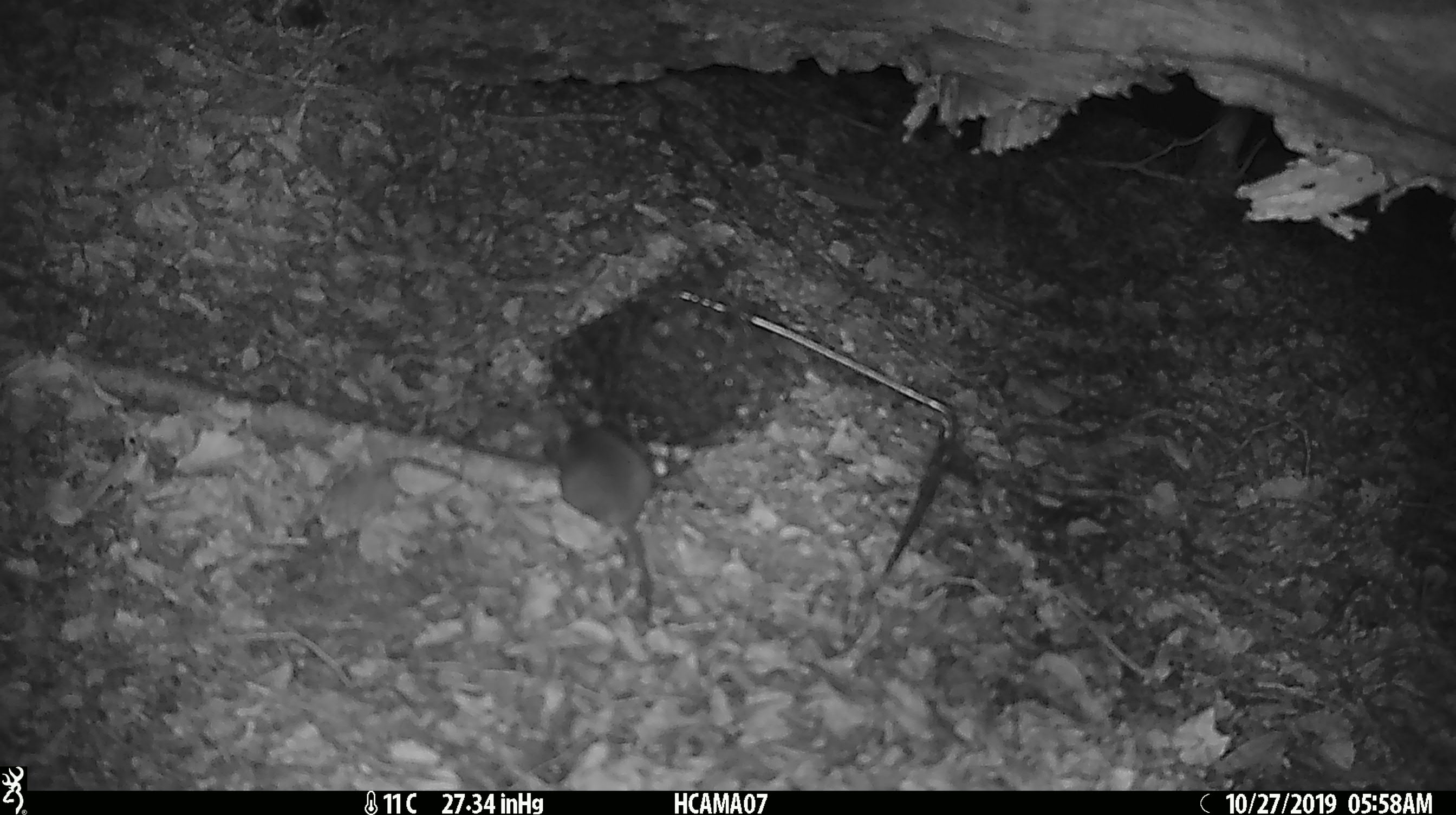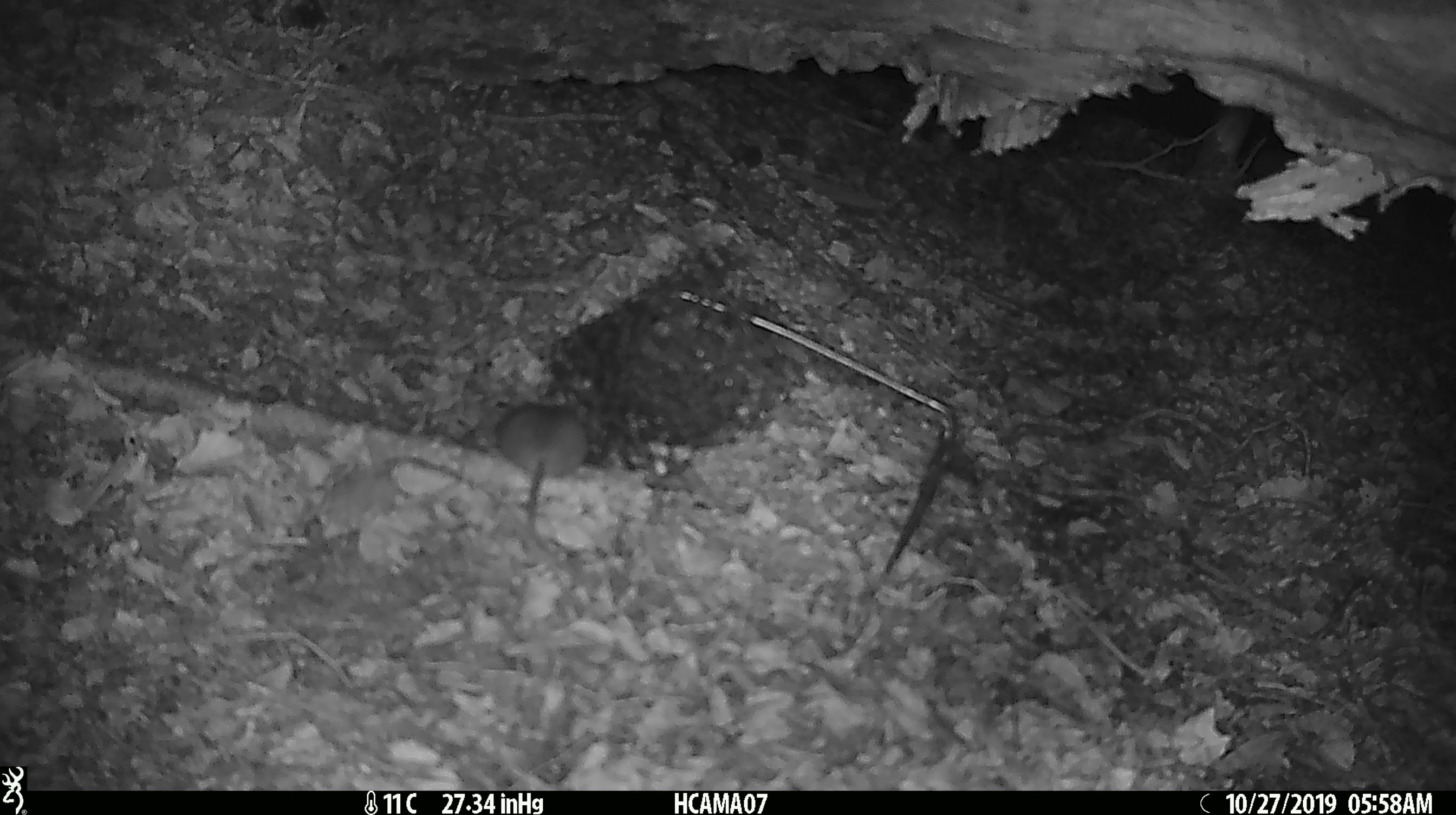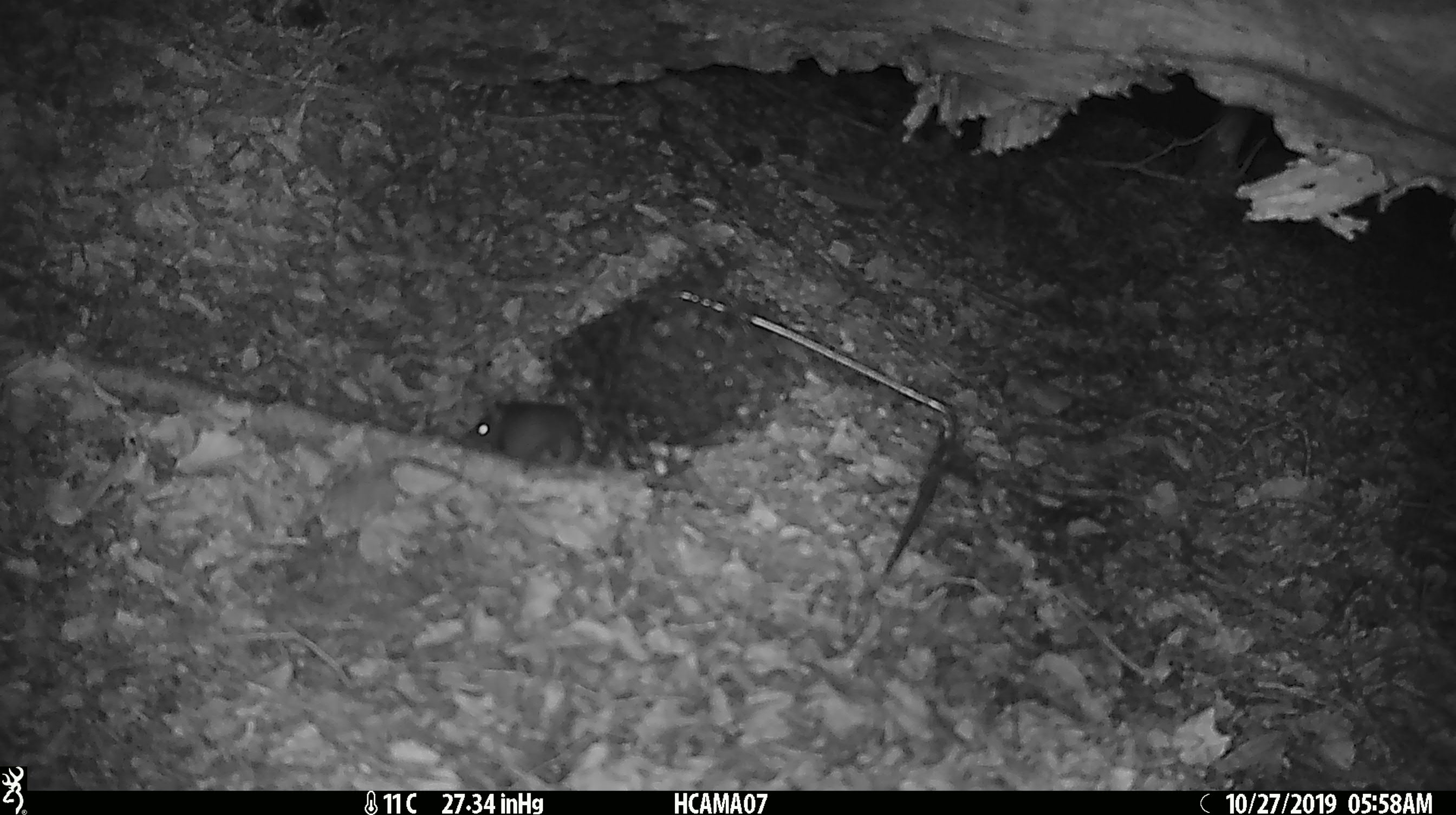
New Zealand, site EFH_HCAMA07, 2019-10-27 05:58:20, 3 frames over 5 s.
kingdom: Animalia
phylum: Chordata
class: Mammalia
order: Rodentia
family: Muridae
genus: Mus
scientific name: Mus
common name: mouse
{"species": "mouse (Mus)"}